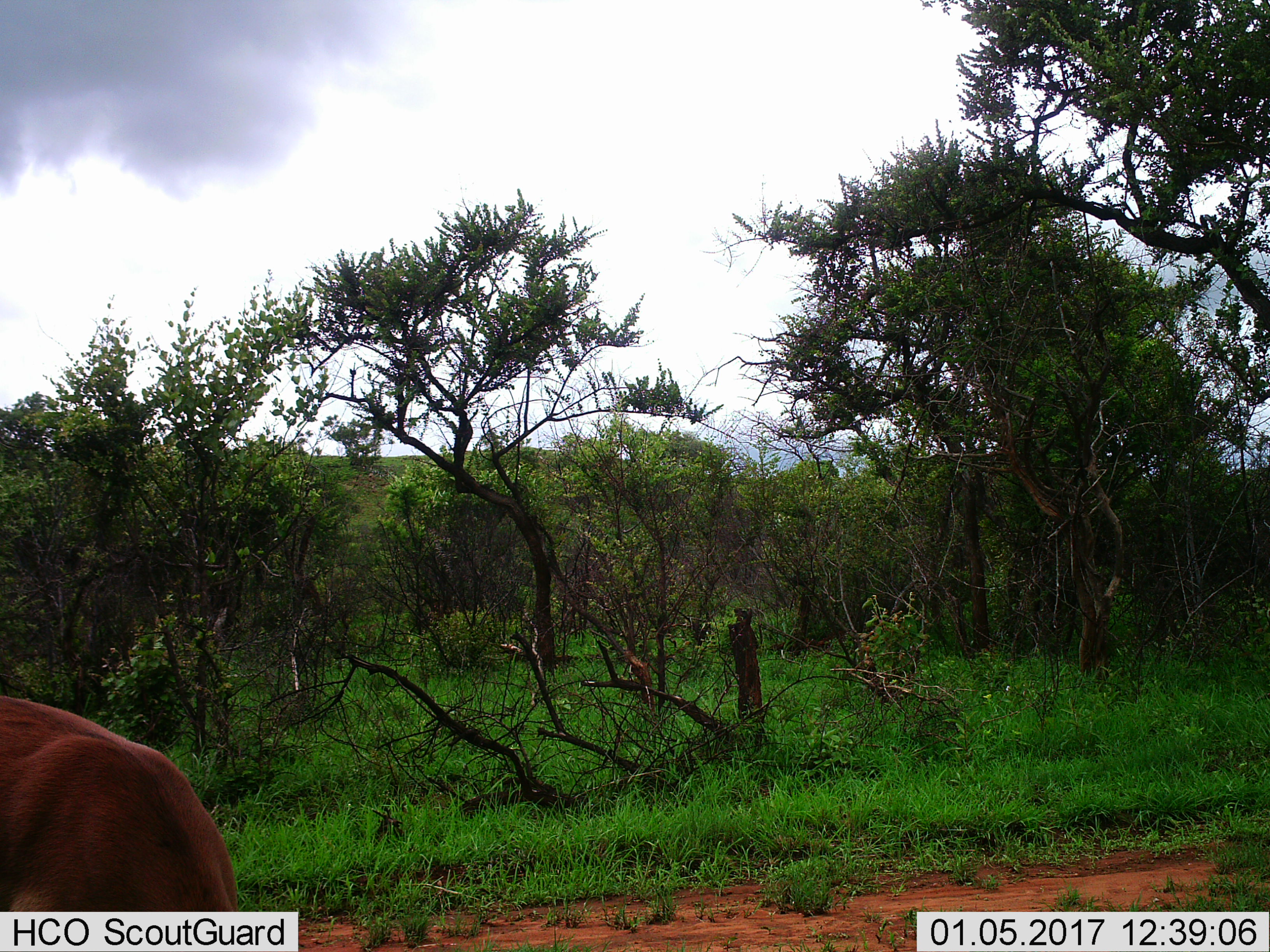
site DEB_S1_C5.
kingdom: Animalia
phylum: Chordata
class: Mammalia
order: Artiodactyla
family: Bovidae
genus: Aepyceros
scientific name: Aepyceros melampus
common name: impala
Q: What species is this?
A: Impala (Aepyceros melampus).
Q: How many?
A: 1.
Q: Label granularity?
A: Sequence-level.